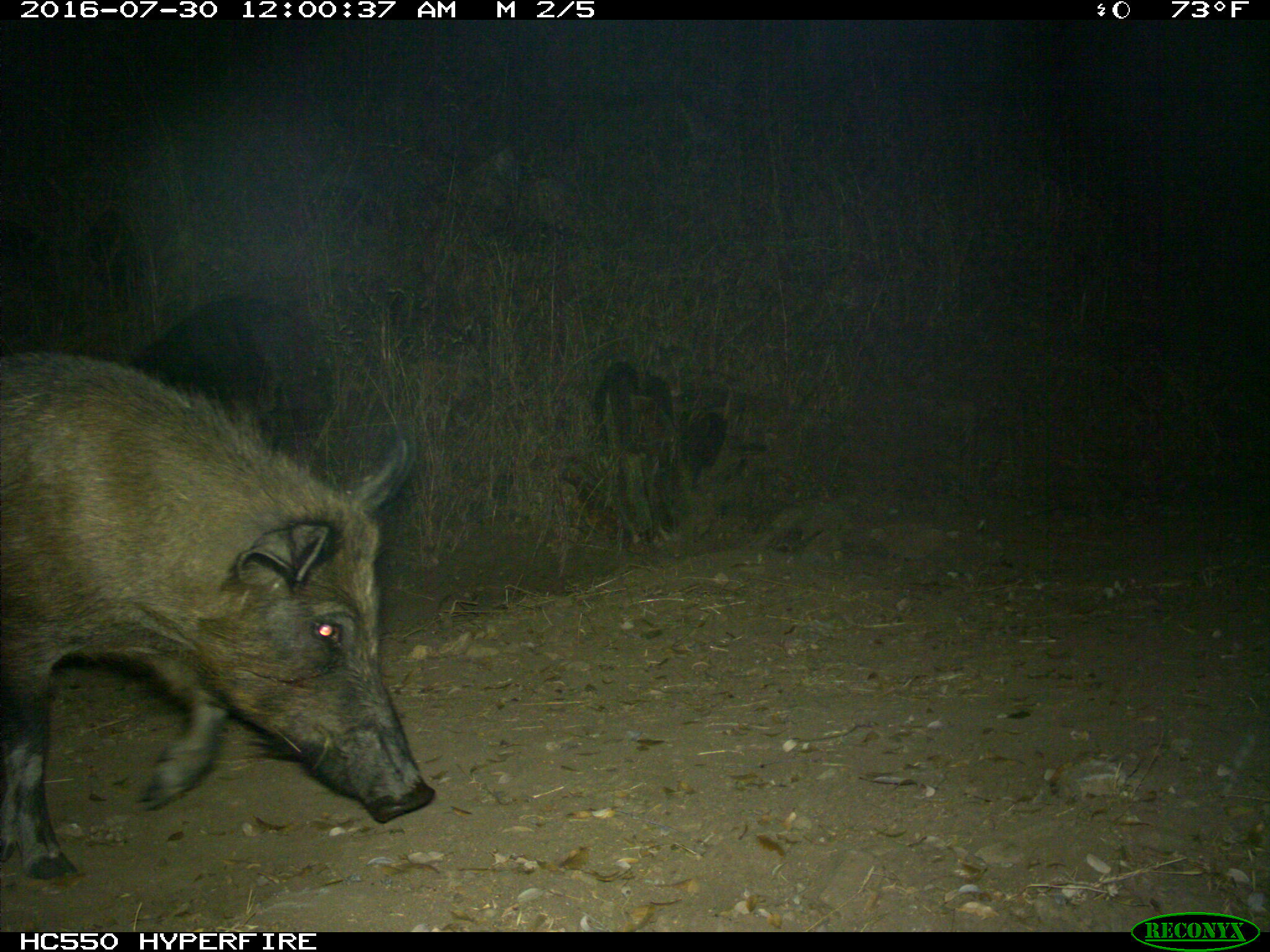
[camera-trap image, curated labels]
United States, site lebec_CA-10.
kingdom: Animalia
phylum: Chordata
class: Mammalia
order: Artiodactyla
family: Suidae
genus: Sus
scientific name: Sus scrofa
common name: wild boar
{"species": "Sus scrofa (wild boar)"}